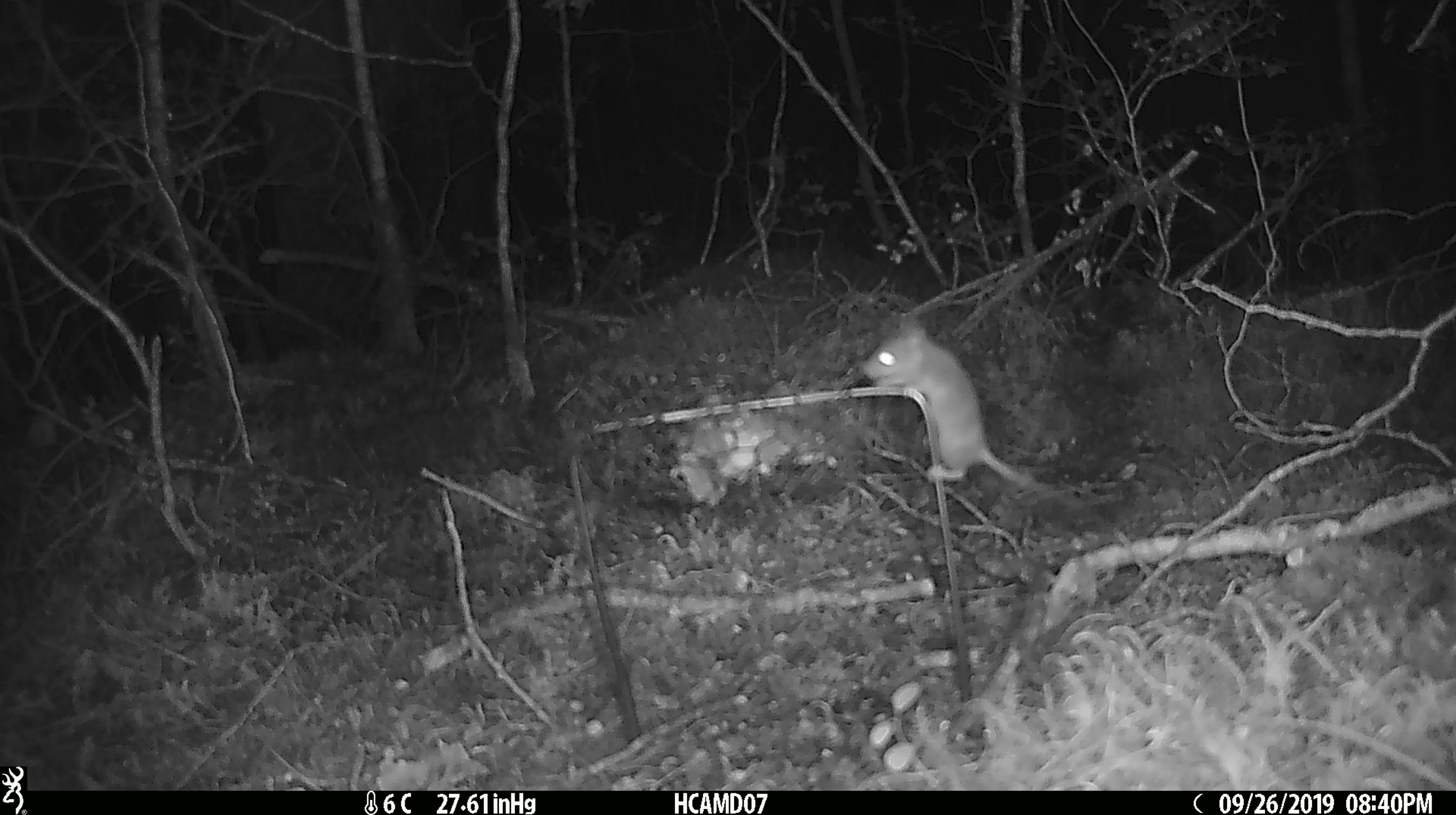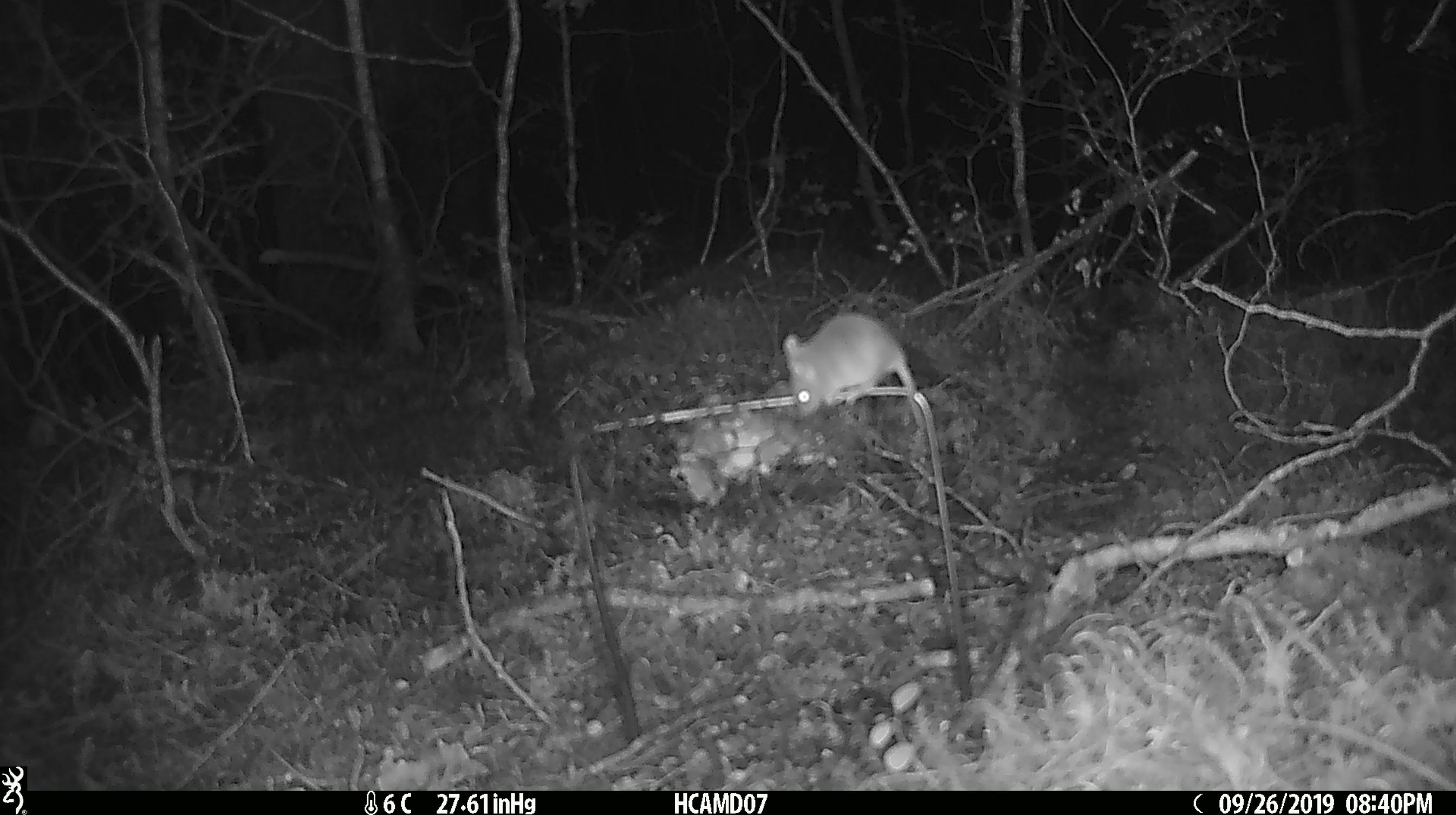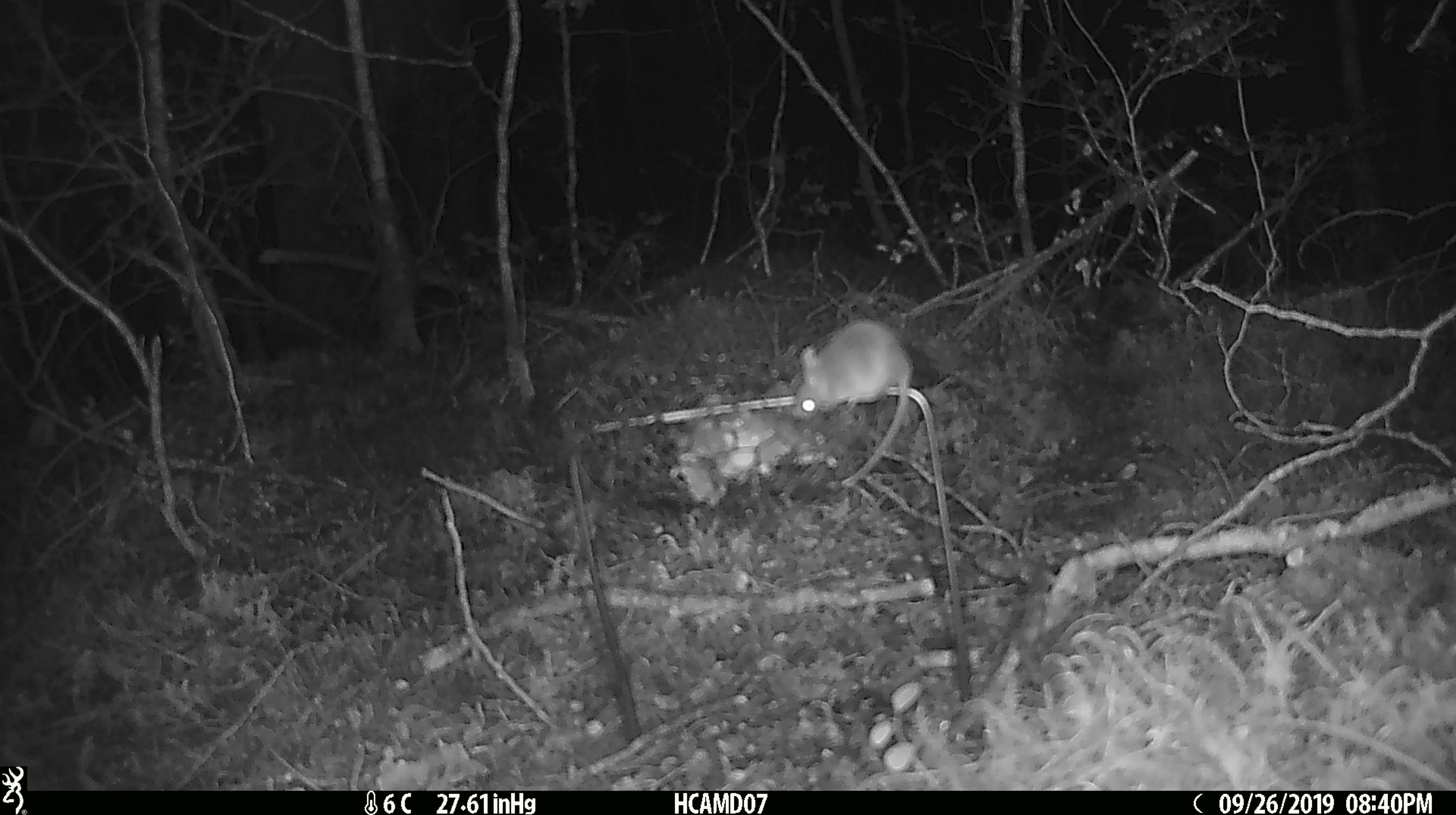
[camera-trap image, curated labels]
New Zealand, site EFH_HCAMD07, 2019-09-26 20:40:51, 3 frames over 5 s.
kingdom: Animalia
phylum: Chordata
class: Mammalia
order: Rodentia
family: Muridae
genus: Mus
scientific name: Mus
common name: mouse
Mouse (Mus).